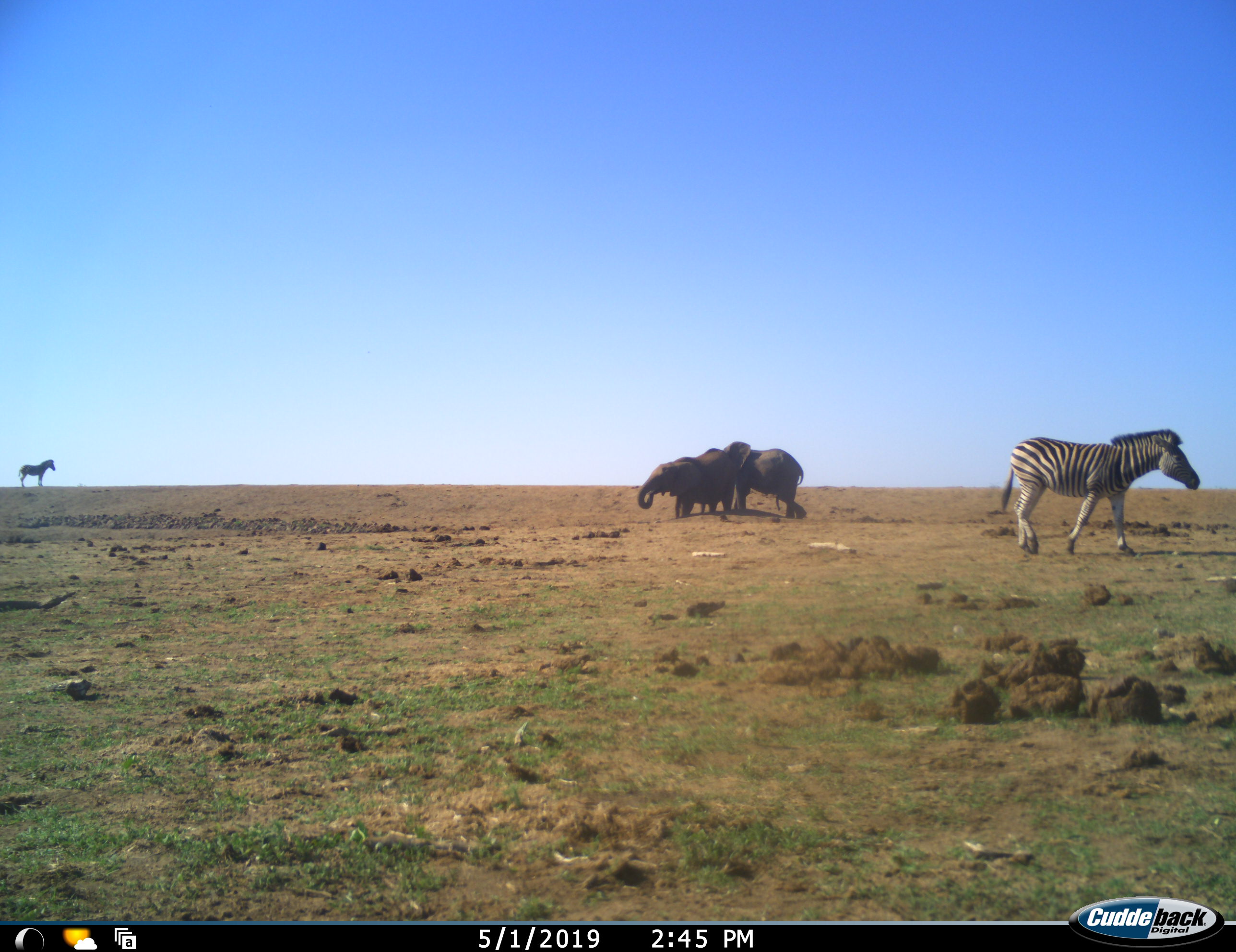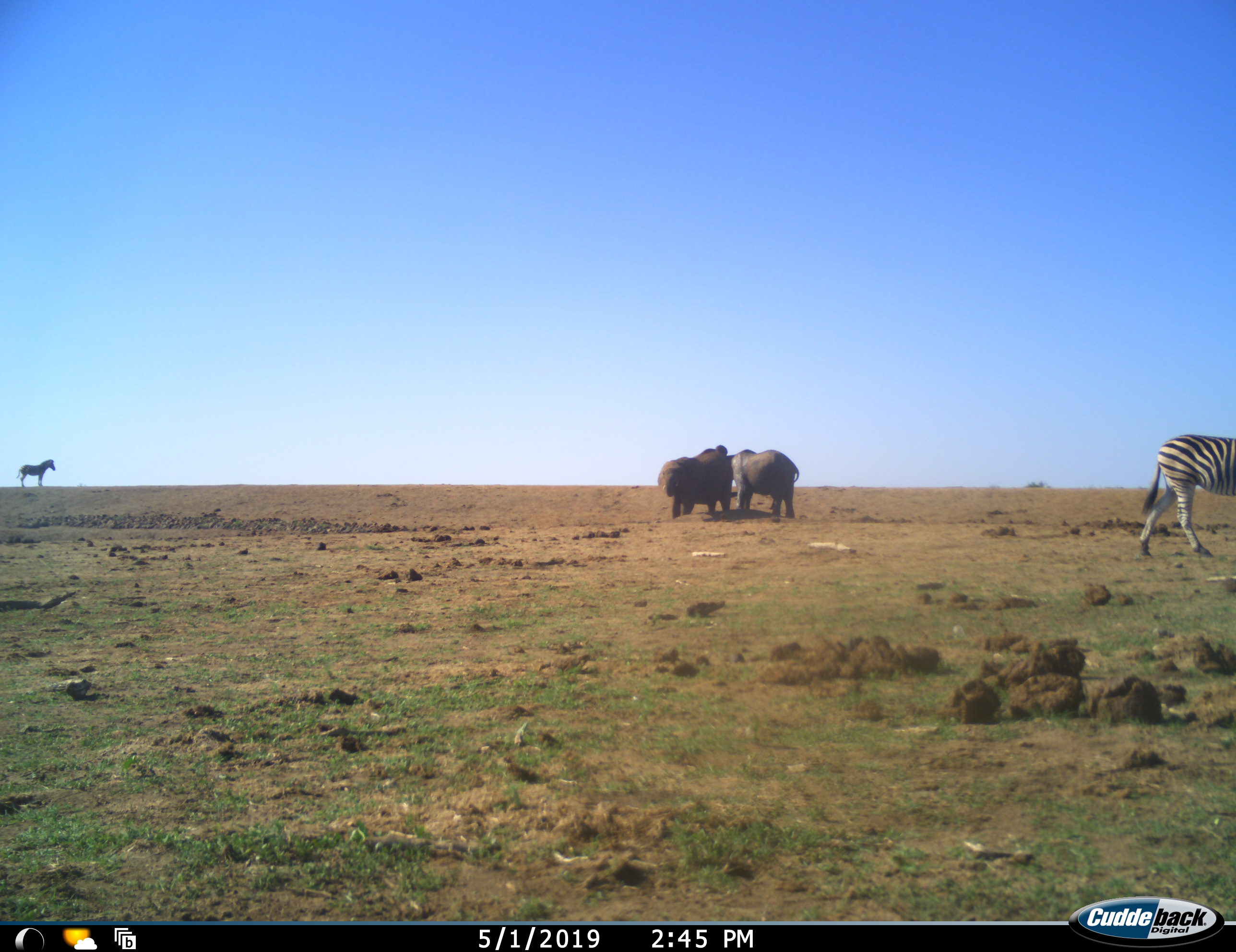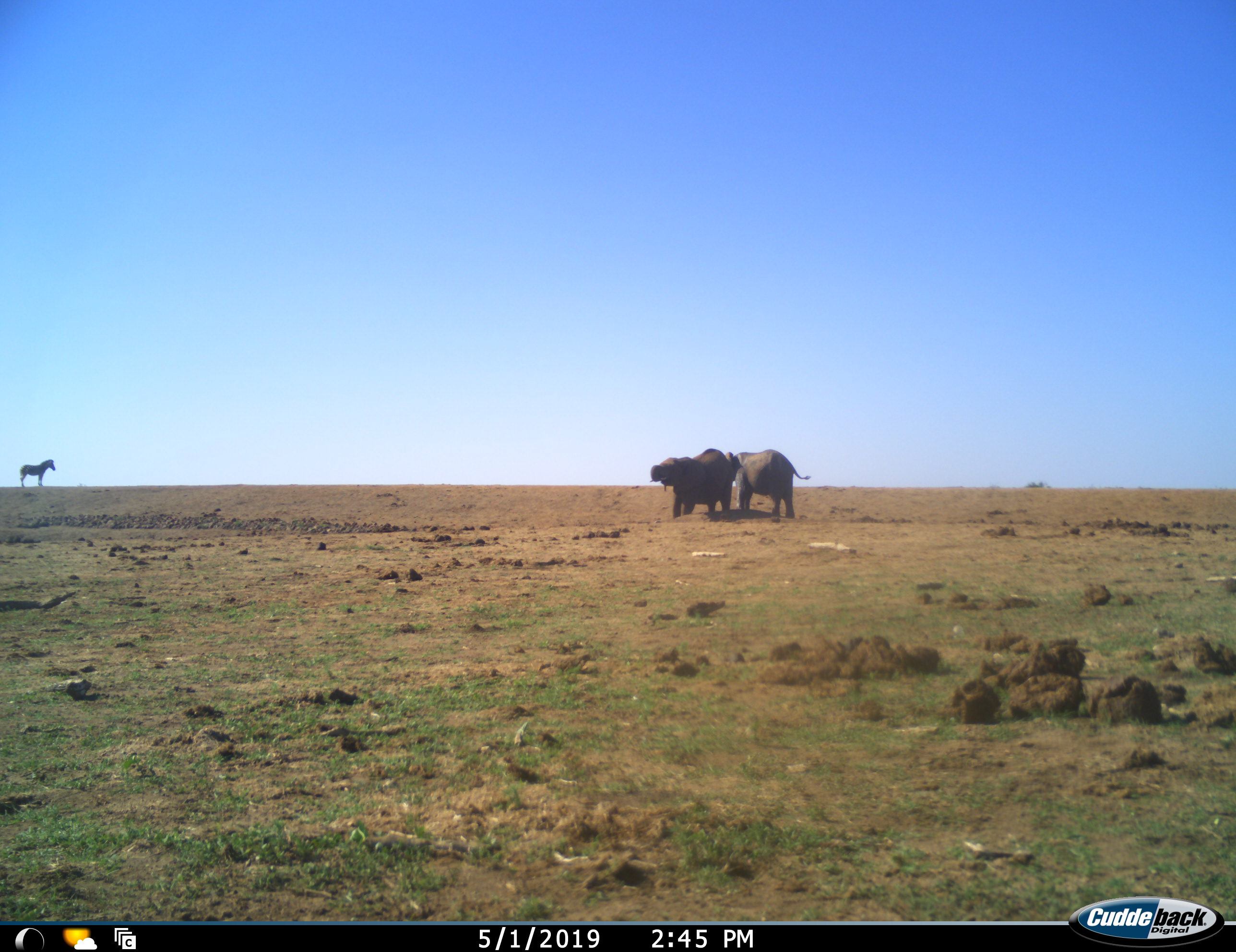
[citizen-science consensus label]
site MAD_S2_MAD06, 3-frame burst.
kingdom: Animalia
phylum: Chordata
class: Mammalia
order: Proboscidea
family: Elephantidae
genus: Loxodonta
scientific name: Loxodonta africana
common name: african bush elephant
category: elephant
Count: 2.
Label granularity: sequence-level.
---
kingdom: Animalia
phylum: Chordata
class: Mammalia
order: Perissodactyla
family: Equidae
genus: Equus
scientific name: Equus quagga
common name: plains zebra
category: zebraplains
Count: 2.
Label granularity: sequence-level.